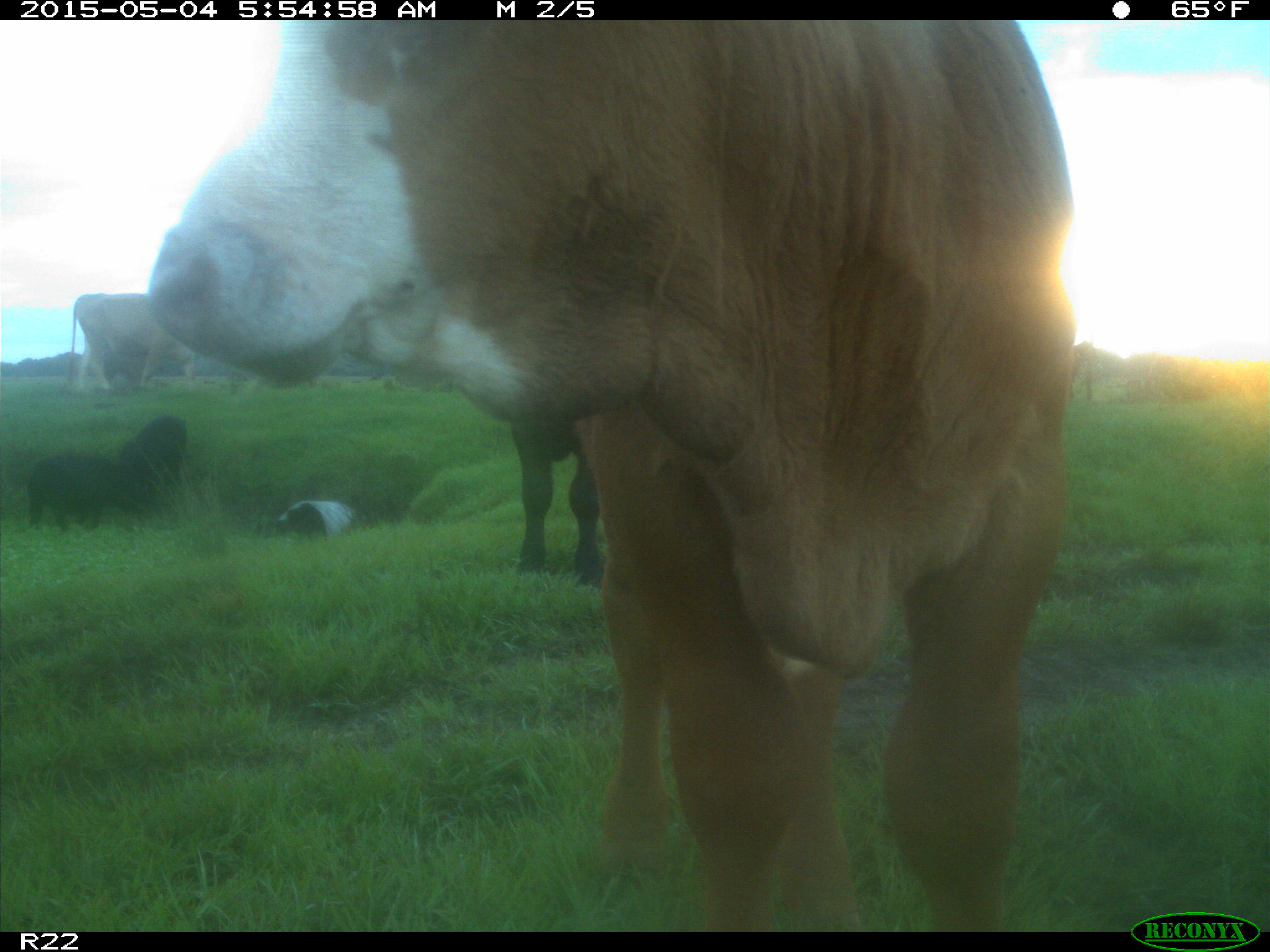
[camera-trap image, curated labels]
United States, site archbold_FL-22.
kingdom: Animalia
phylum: Chordata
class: Mammalia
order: Artiodactyla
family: Bovidae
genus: Bos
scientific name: Bos taurus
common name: domestic cow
Bos taurus (domestic cow).